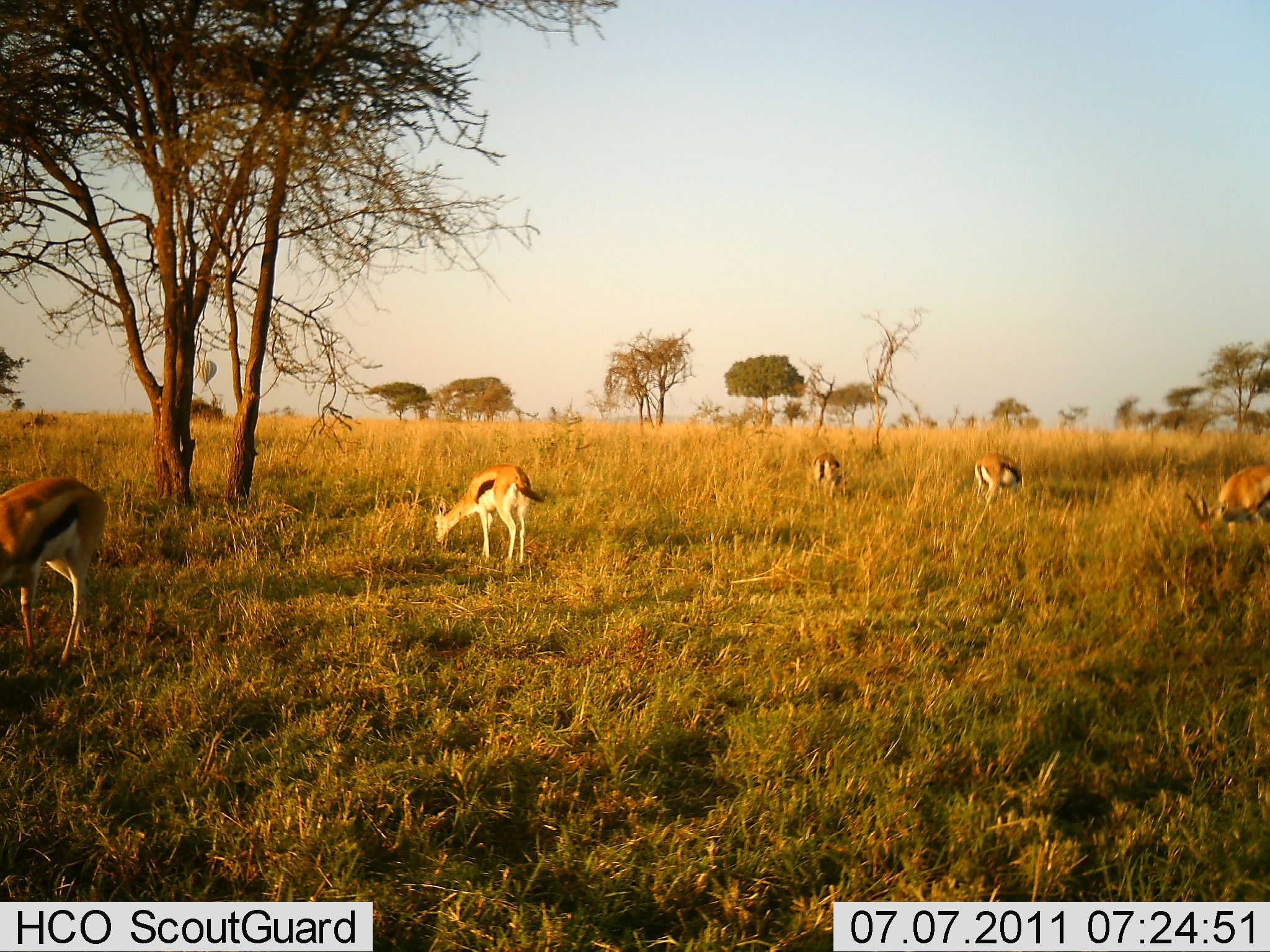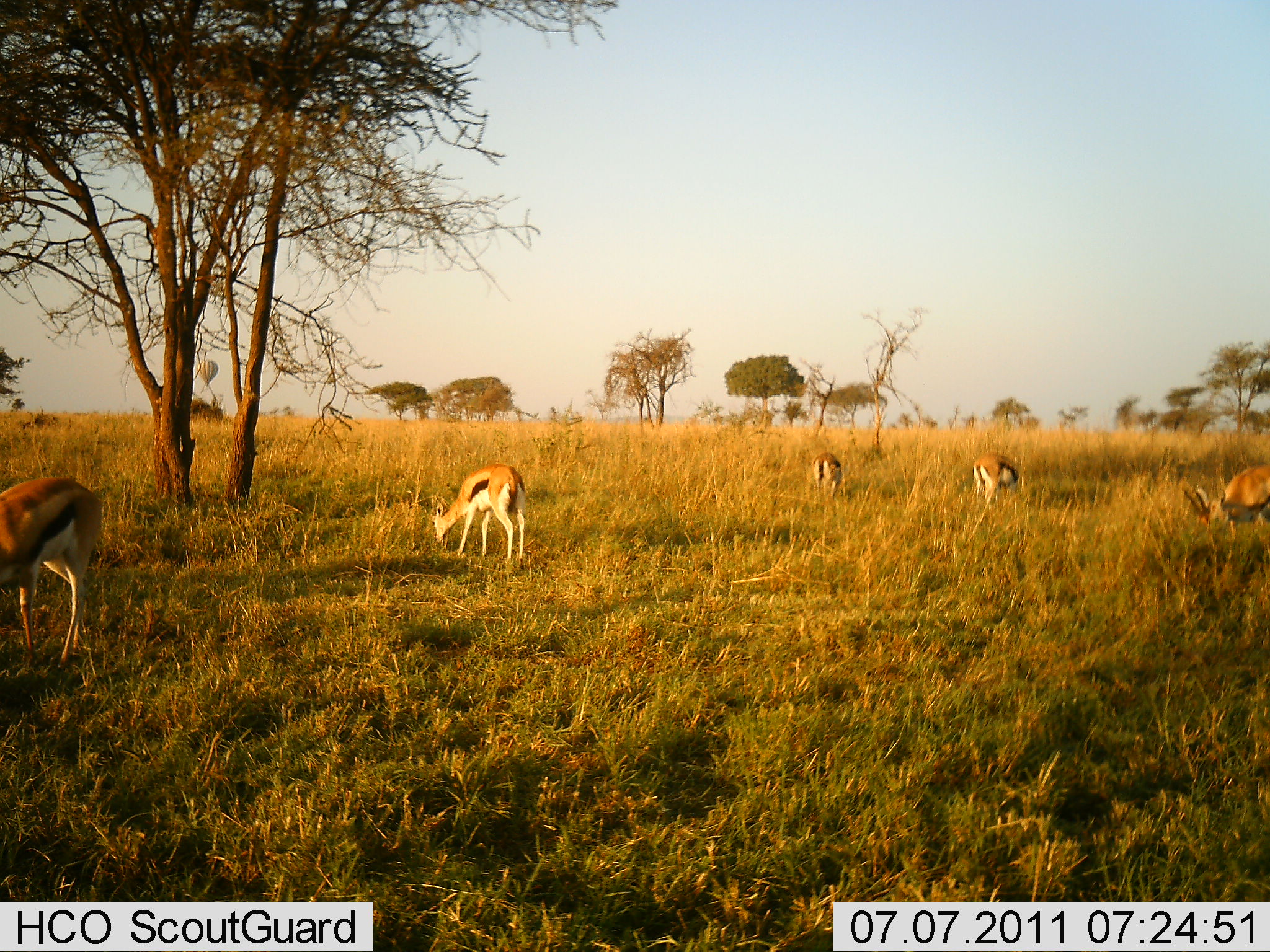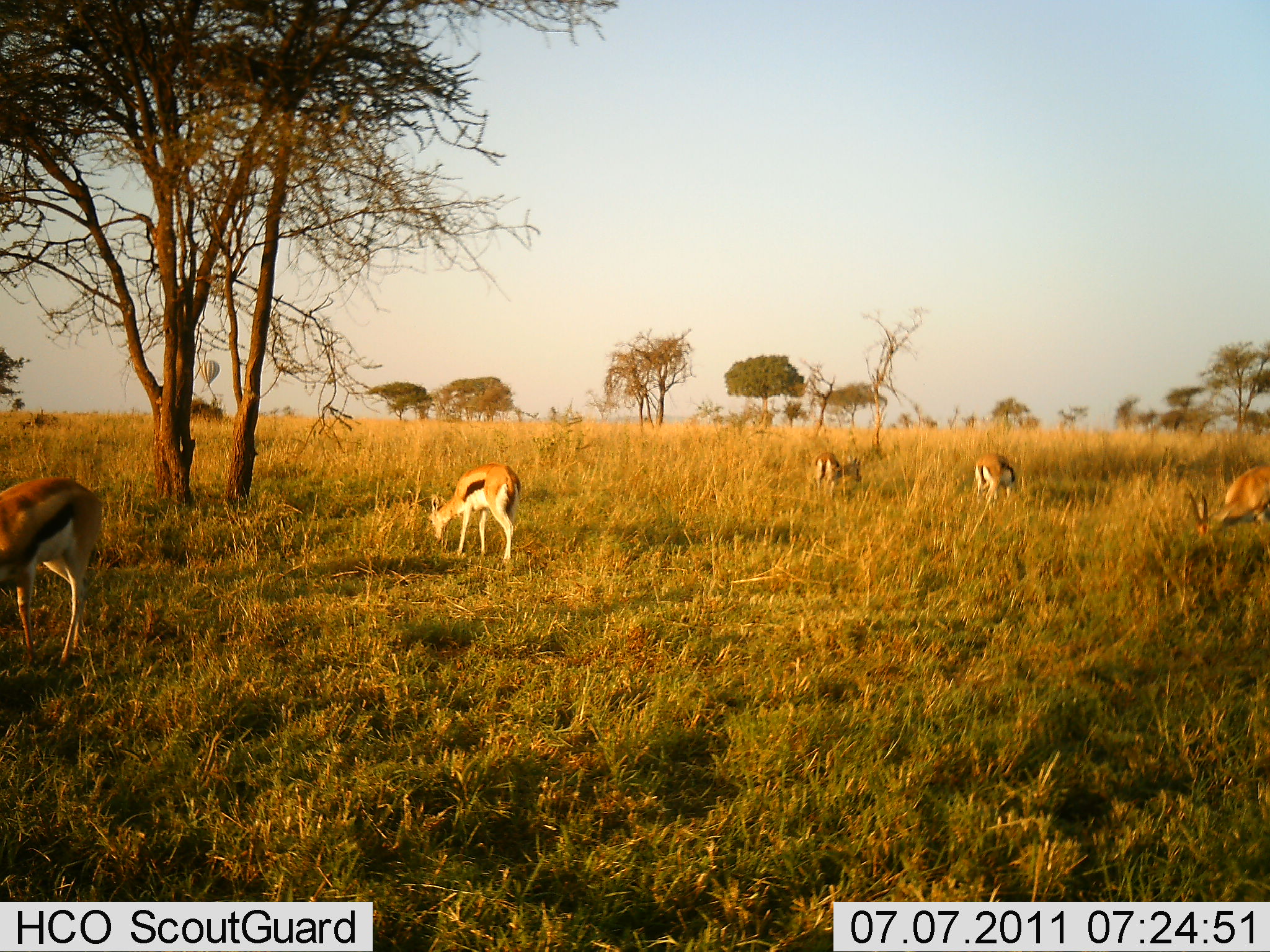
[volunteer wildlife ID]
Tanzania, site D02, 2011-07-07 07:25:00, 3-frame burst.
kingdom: Animalia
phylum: Chordata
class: Mammalia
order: Artiodactyla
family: Bovidae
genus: Eudorcas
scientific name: Eudorcas thomsonii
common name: thomson's gazelle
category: gazellethomsons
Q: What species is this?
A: Gazellethomsons (thomson's gazelle) (Eudorcas thomsonii).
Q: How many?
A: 5.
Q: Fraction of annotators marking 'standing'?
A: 40%.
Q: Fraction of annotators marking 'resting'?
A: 0%.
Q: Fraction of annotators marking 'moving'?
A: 7%.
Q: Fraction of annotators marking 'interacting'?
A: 0%.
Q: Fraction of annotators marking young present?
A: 0%.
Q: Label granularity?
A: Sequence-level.